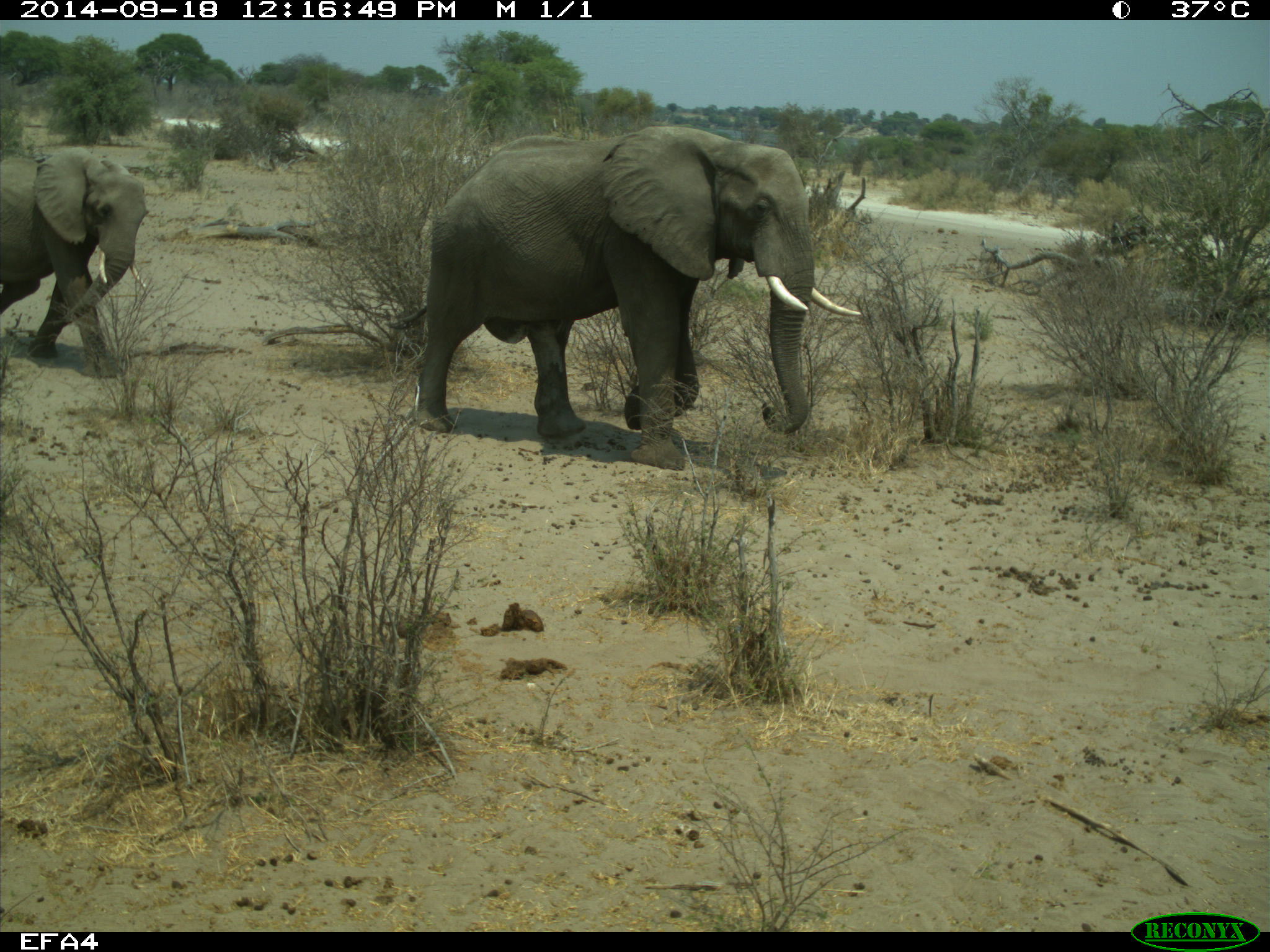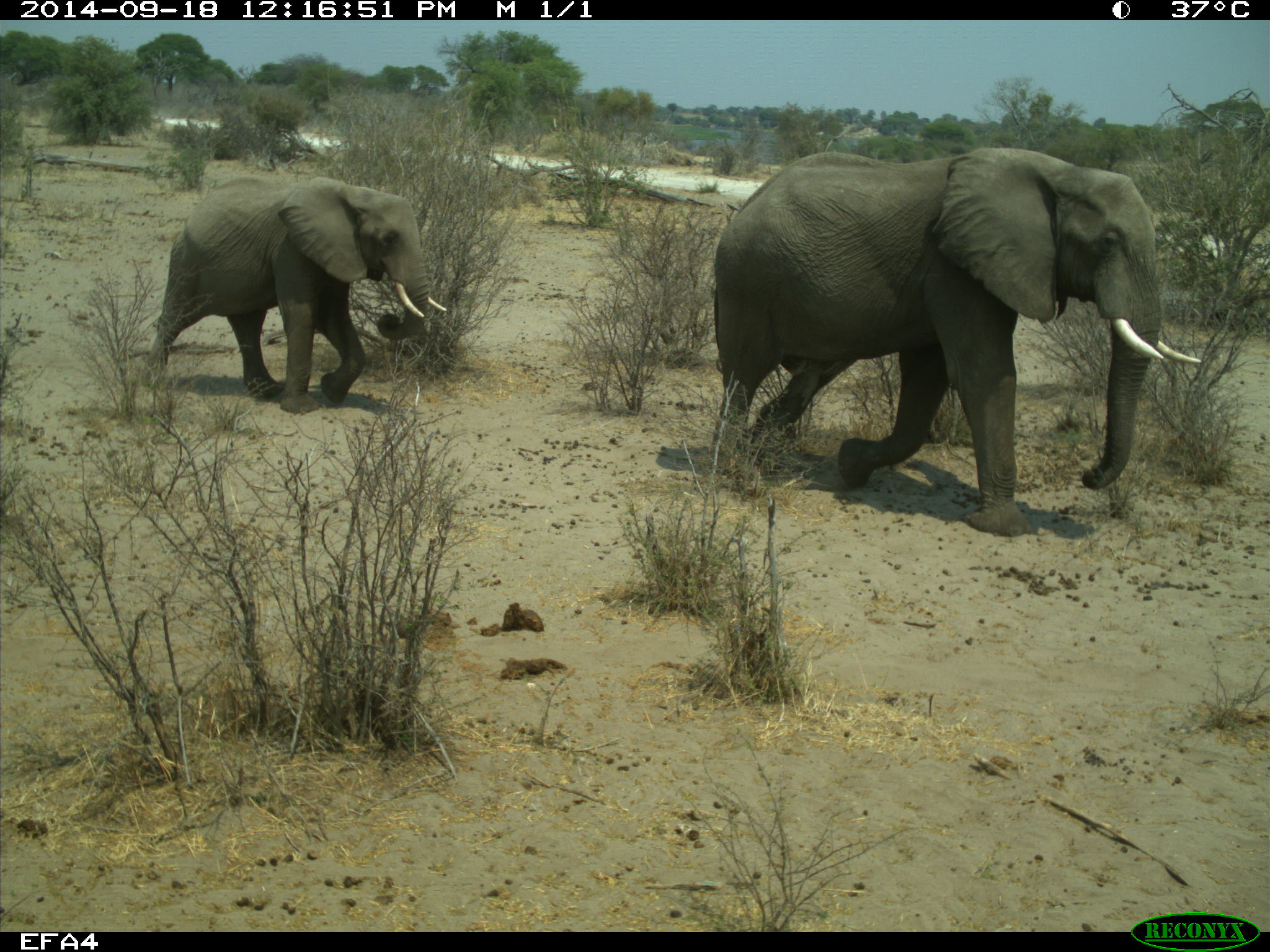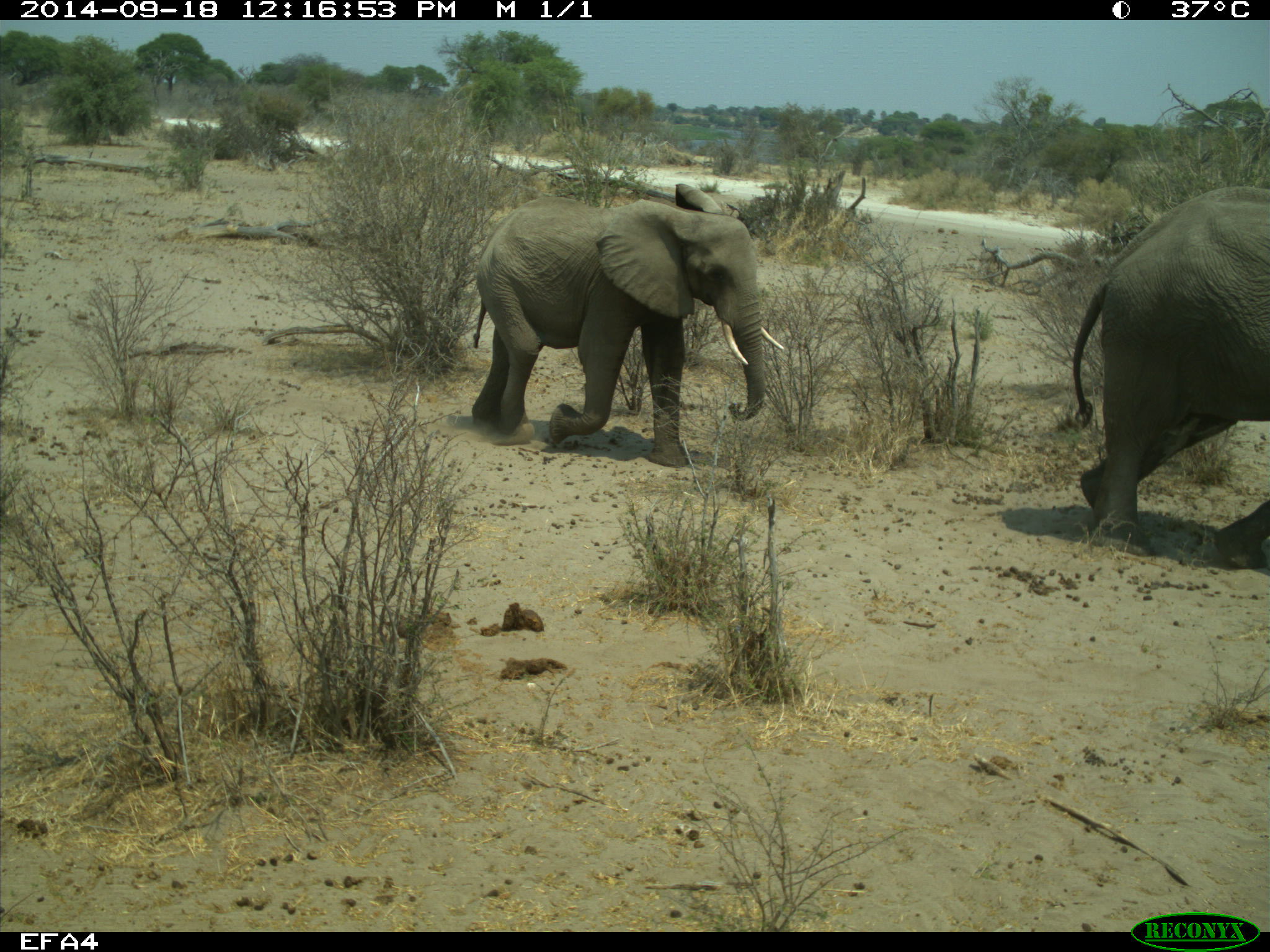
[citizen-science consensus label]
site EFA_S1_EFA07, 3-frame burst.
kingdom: Animalia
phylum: Chordata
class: Mammalia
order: Proboscidea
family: Elephantidae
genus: Loxodonta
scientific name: Loxodonta africana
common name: african bush elephant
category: elephant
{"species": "elephant (african bush elephant) (Loxodonta africana)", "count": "2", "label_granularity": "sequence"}